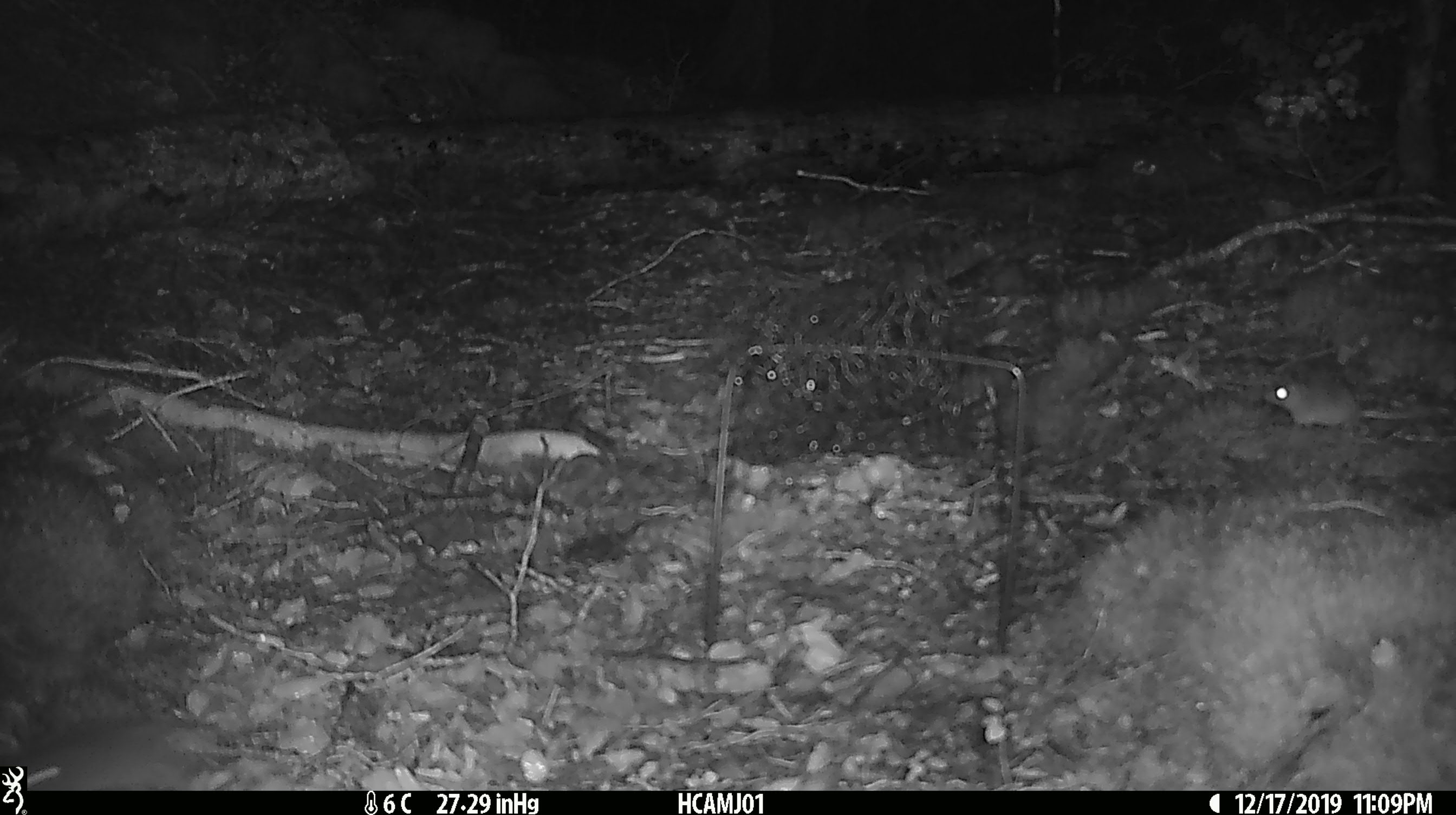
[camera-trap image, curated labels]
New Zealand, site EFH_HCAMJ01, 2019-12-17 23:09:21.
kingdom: Animalia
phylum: Chordata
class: Mammalia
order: Rodentia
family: Muridae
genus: Mus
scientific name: Mus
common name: mouse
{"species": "mouse (Mus)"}